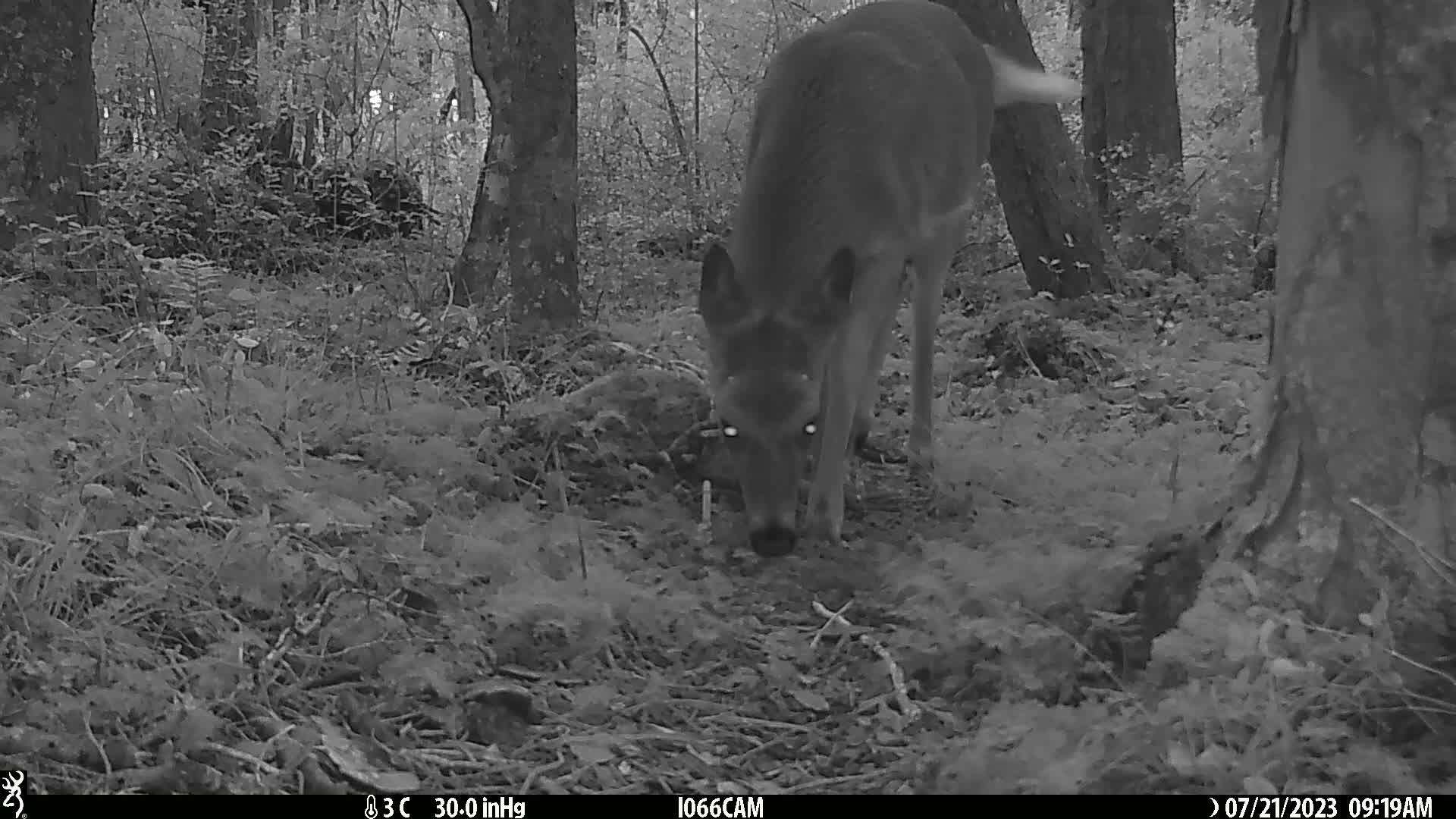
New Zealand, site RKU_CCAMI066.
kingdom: Animalia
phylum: Chordata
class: Mammalia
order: Artiodactyla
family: Cervidae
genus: Odocoileus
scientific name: Odocoileus virginianus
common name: white-tailed deer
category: white tailed deer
White tailed deer (white-tailed deer) (Odocoileus virginianus).